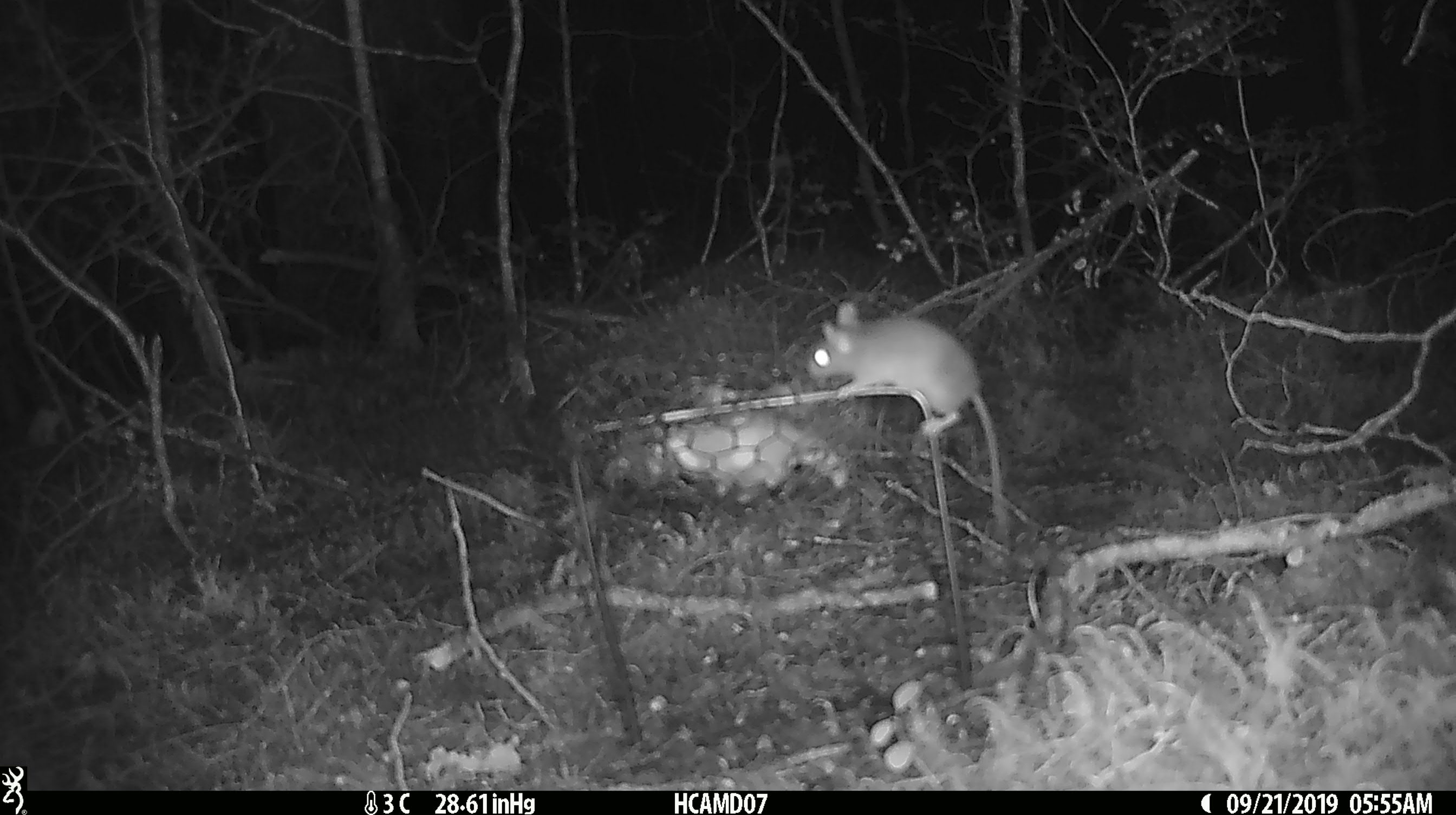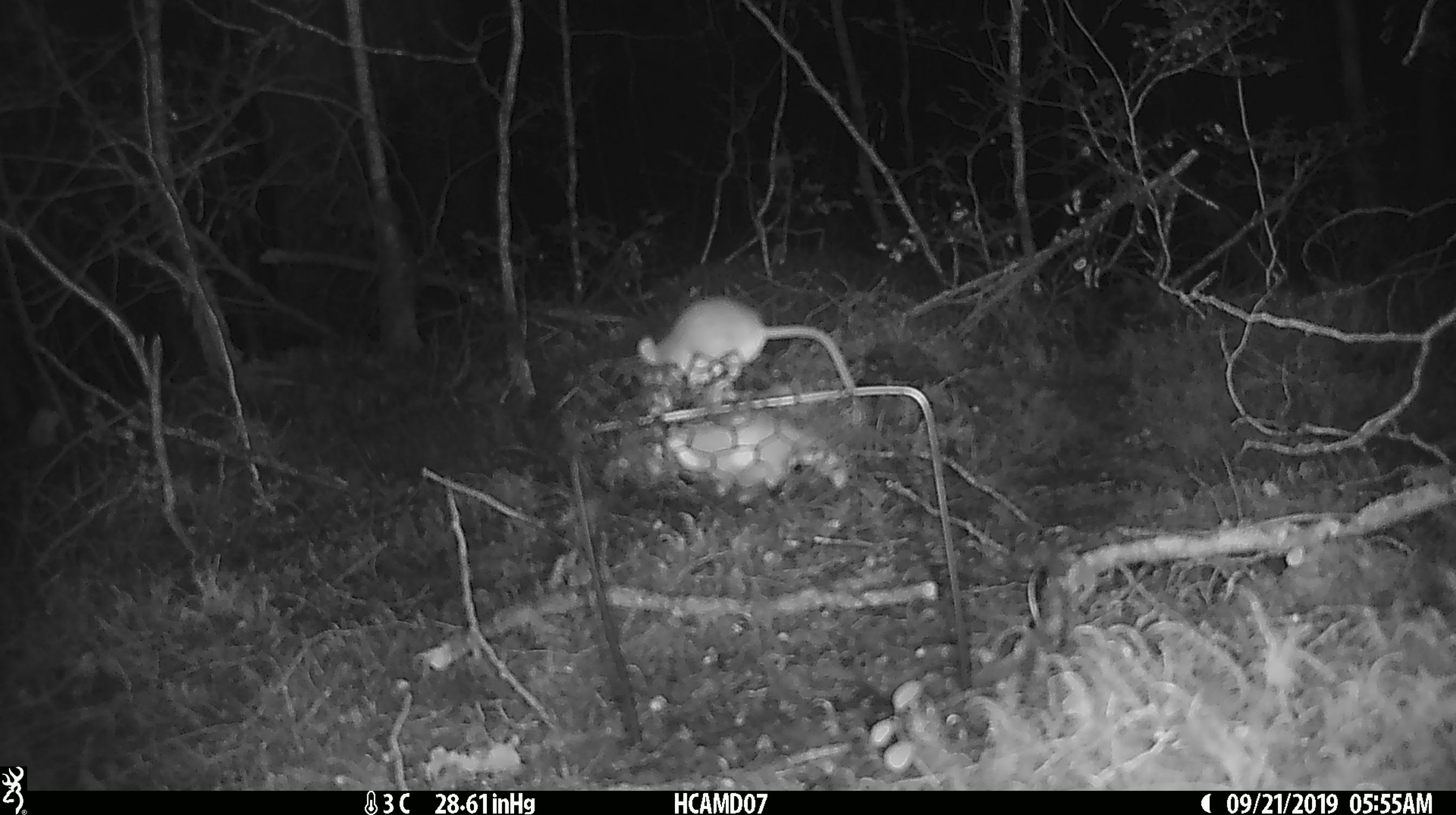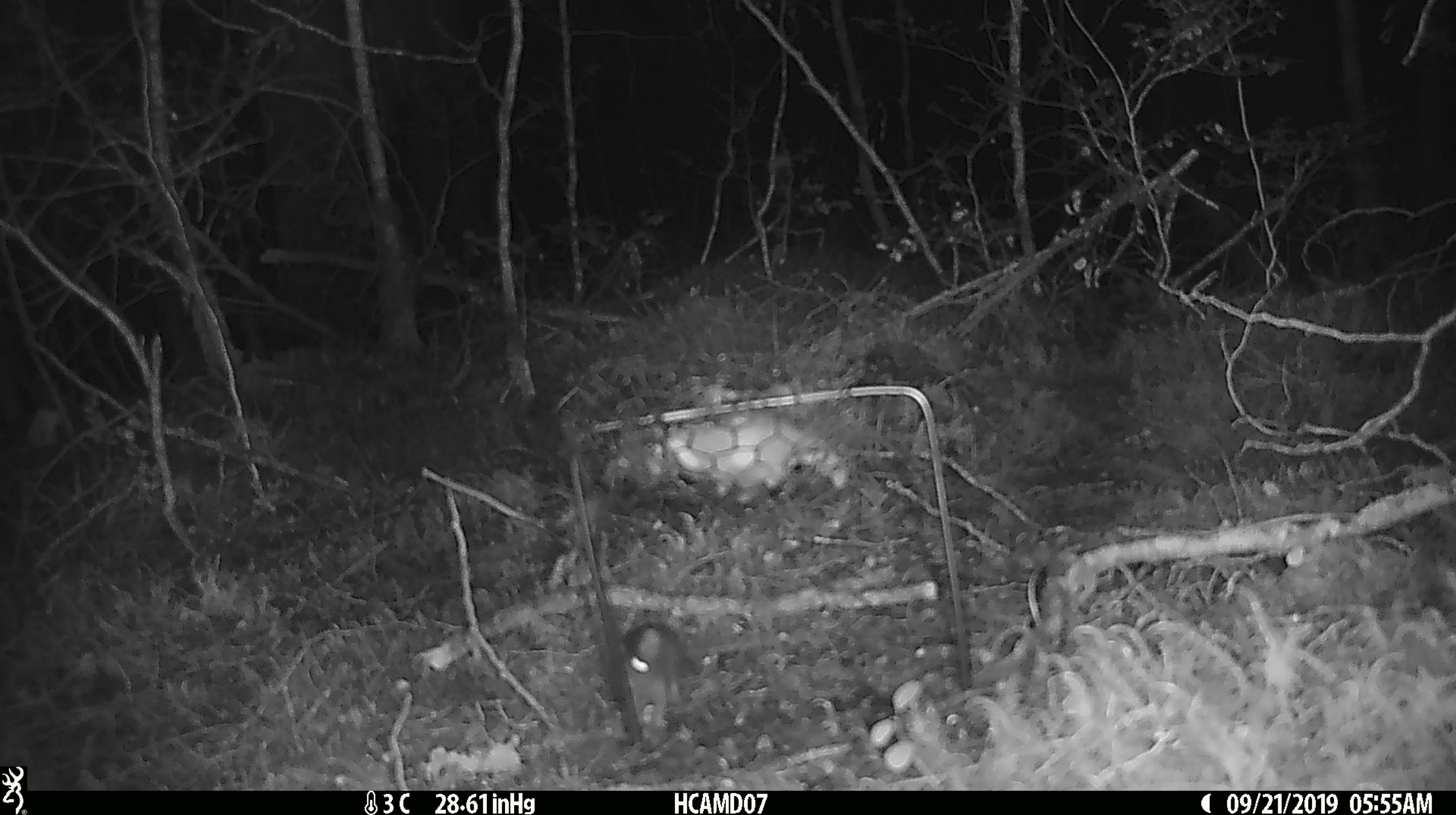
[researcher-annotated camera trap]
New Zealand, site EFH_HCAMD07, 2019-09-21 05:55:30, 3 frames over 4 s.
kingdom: Animalia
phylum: Chordata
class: Mammalia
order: Rodentia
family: Muridae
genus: Mus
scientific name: Mus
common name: mouse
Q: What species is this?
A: Mouse (Mus).